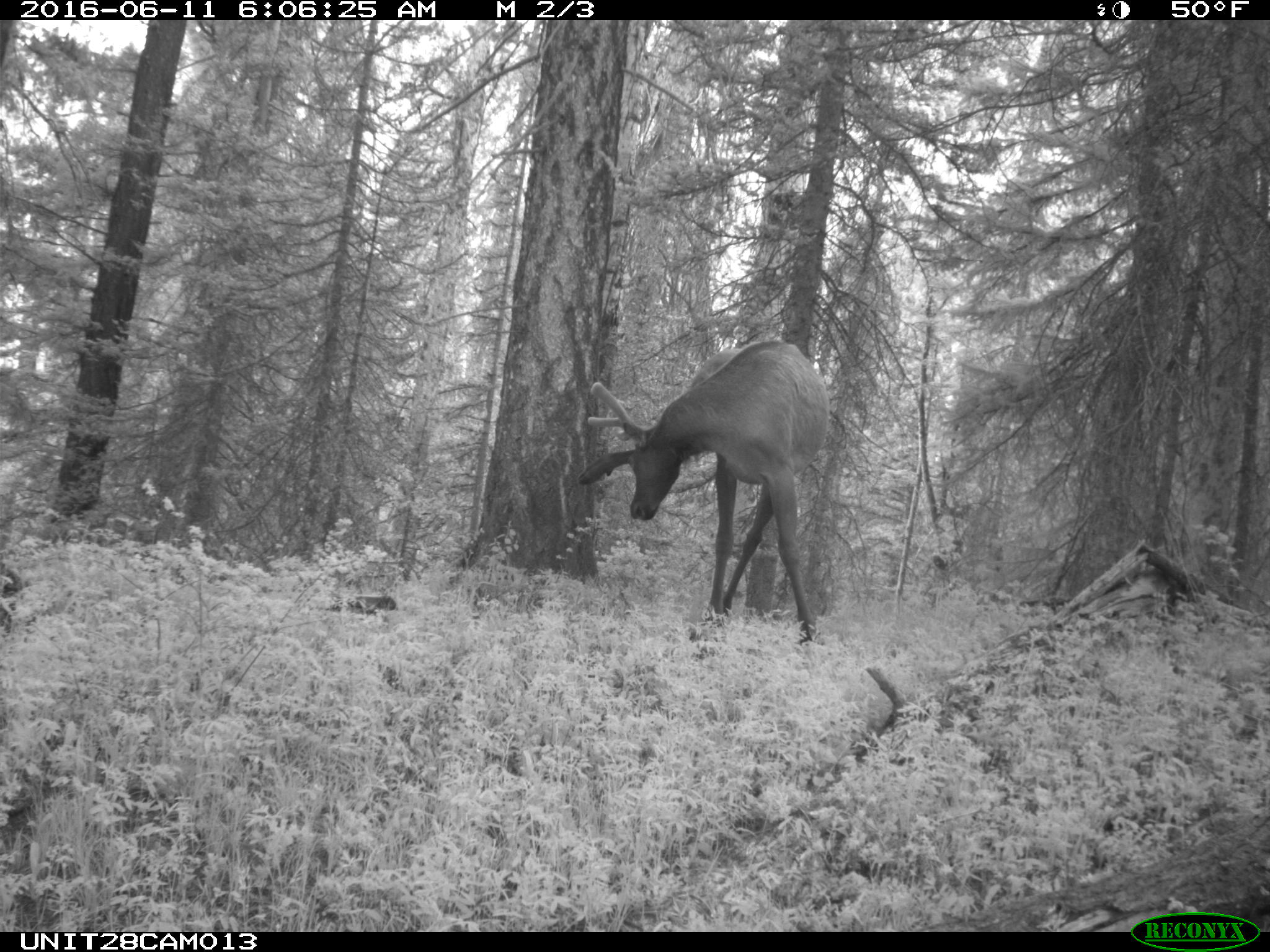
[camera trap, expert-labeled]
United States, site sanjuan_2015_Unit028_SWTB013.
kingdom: Animalia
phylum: Chordata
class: Mammalia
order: Artiodactyla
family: Cervidae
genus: Cervus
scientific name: Cervus elaphus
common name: red deer